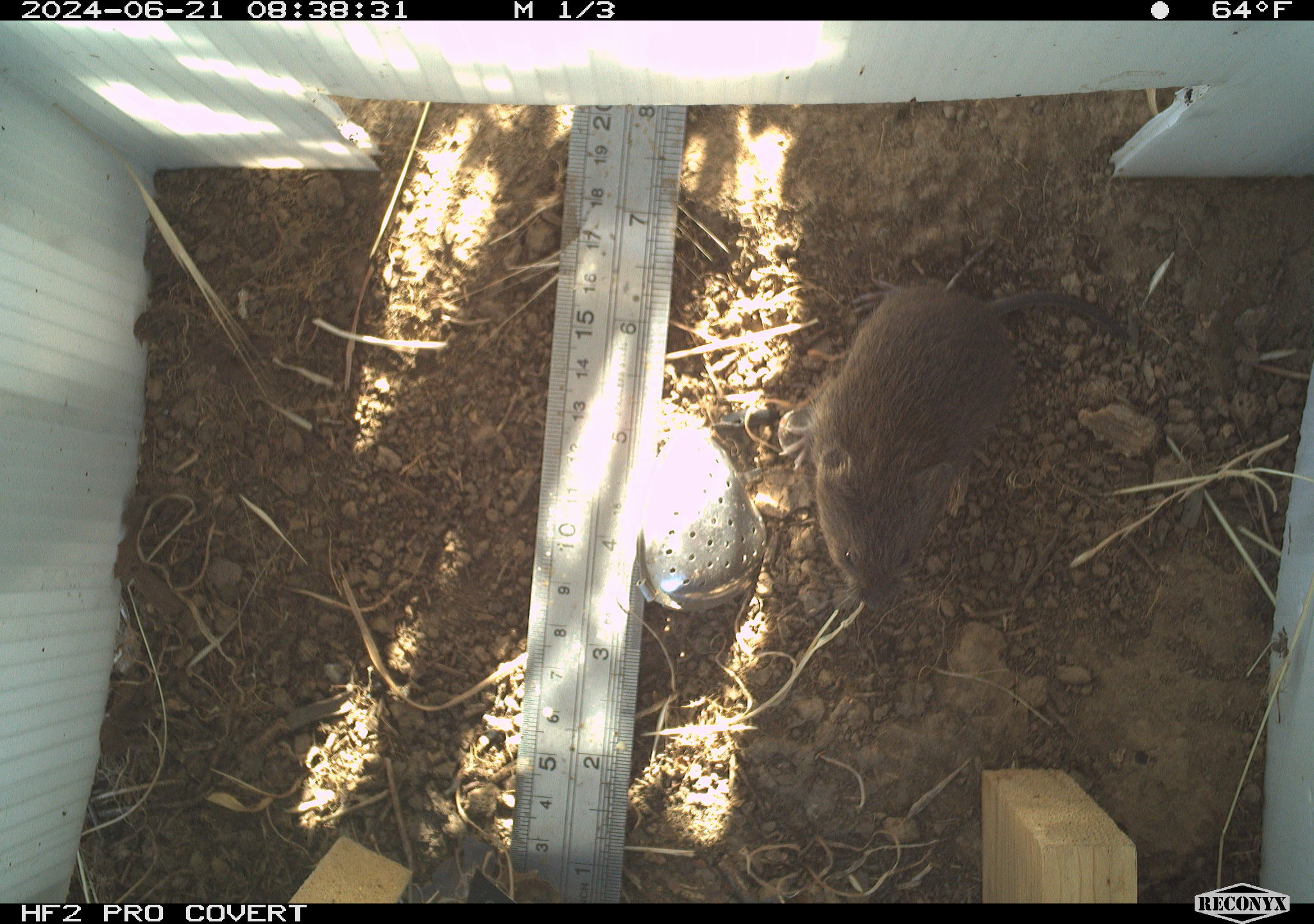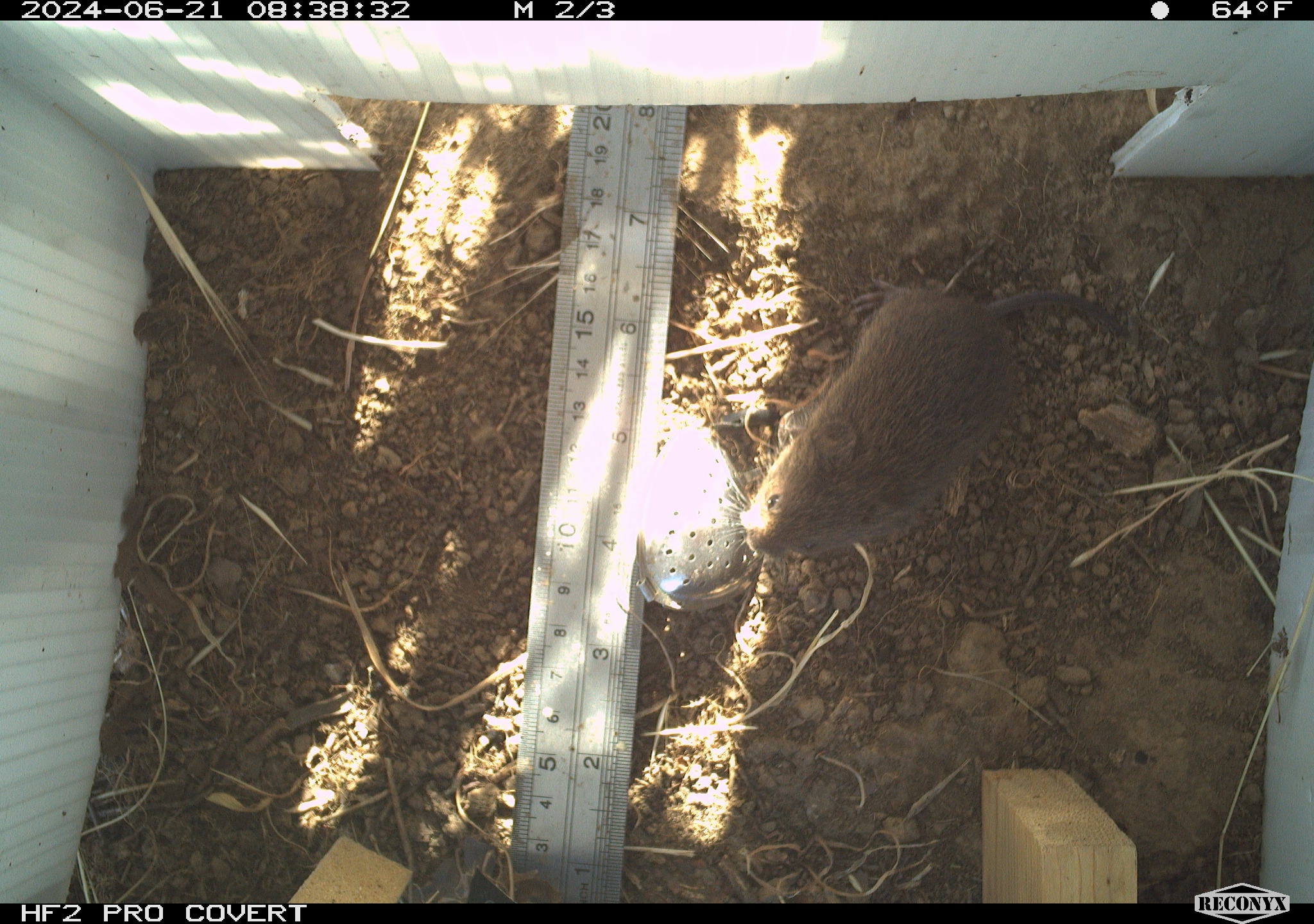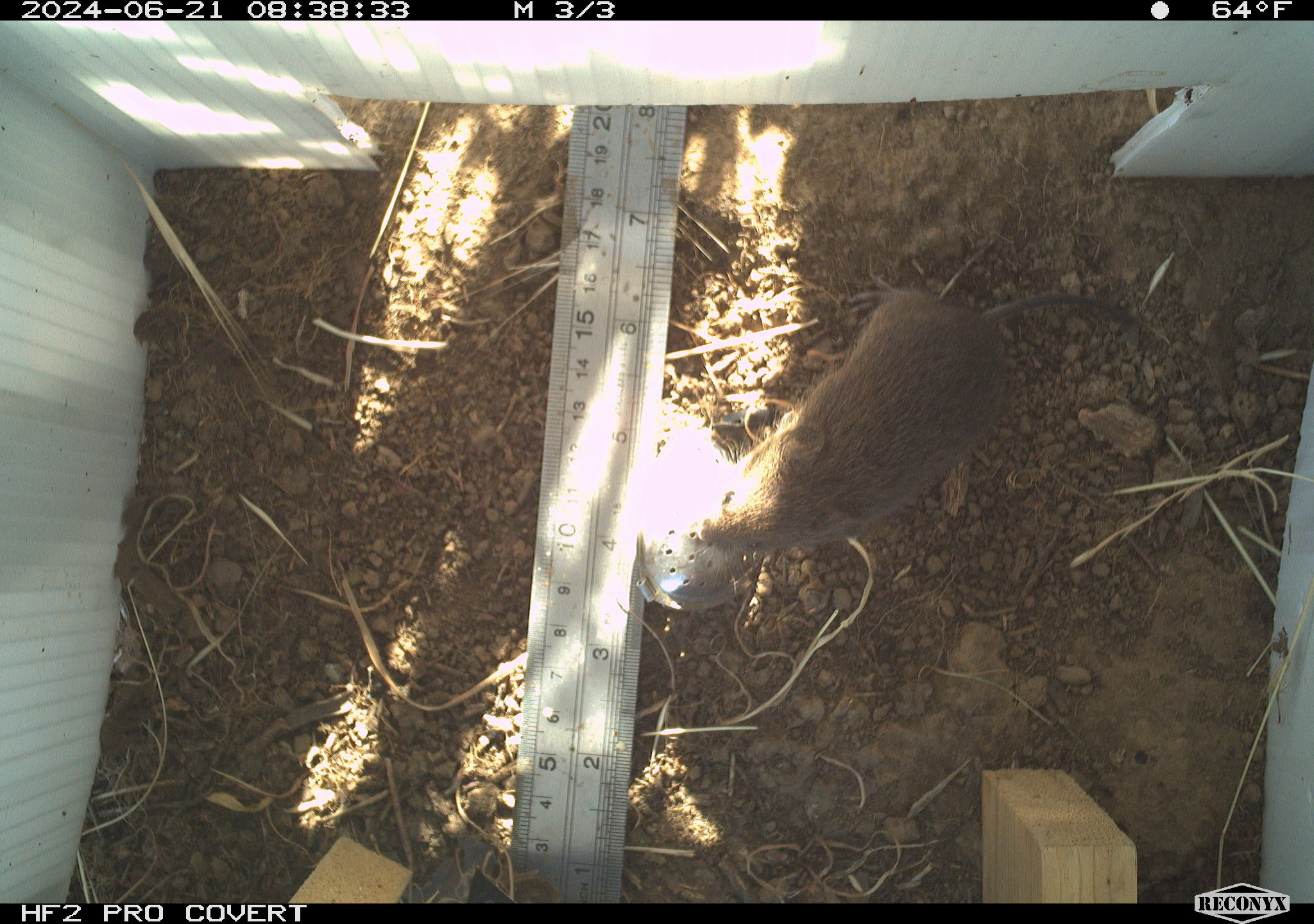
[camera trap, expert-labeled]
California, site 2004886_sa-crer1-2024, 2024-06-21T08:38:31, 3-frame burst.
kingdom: Animalia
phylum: Chordata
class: Mammalia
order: Rodentia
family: Cricetidae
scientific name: Arvicolinae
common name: voles, lemmings, and muskrats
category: arvicolinae subfamily